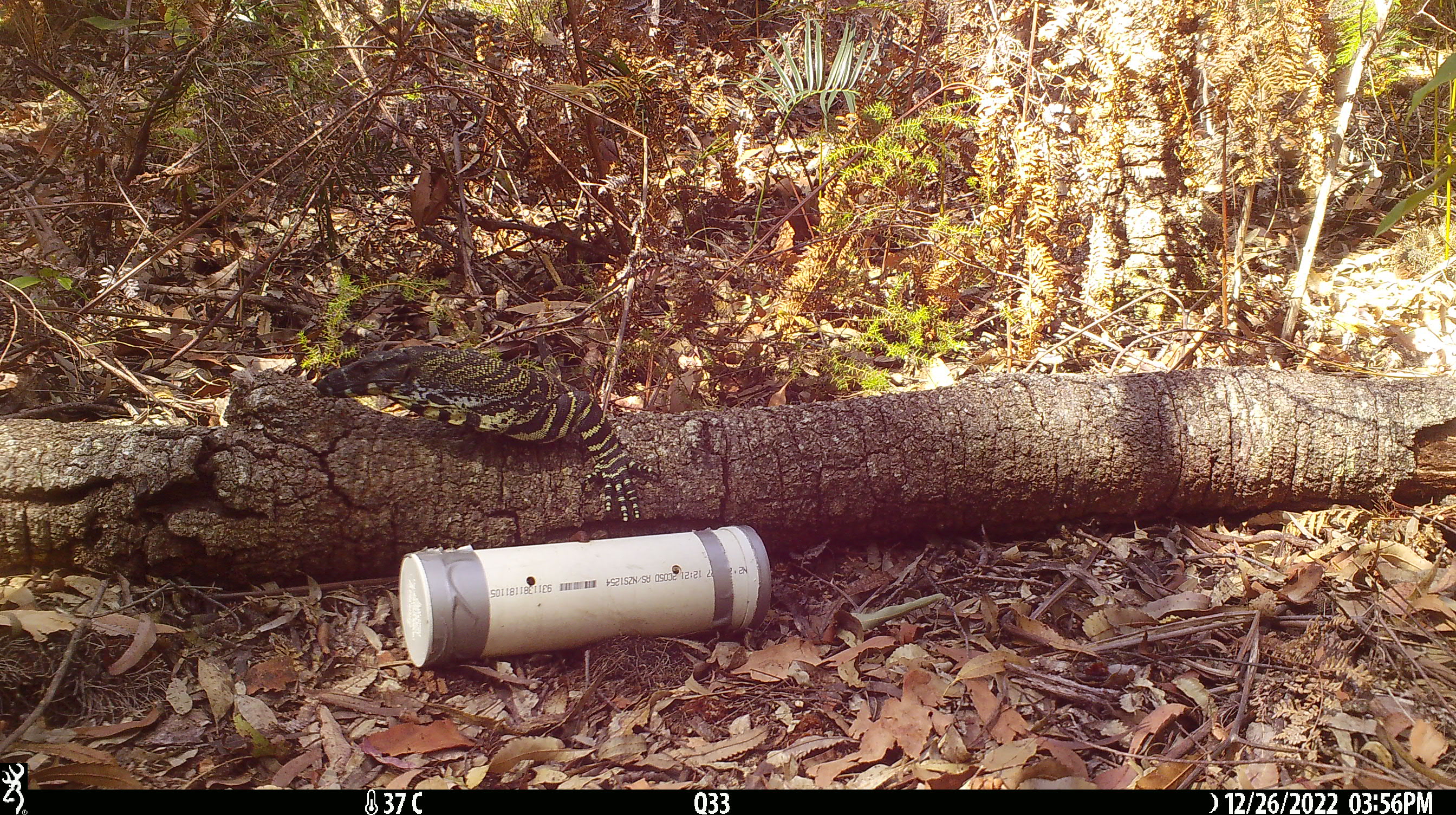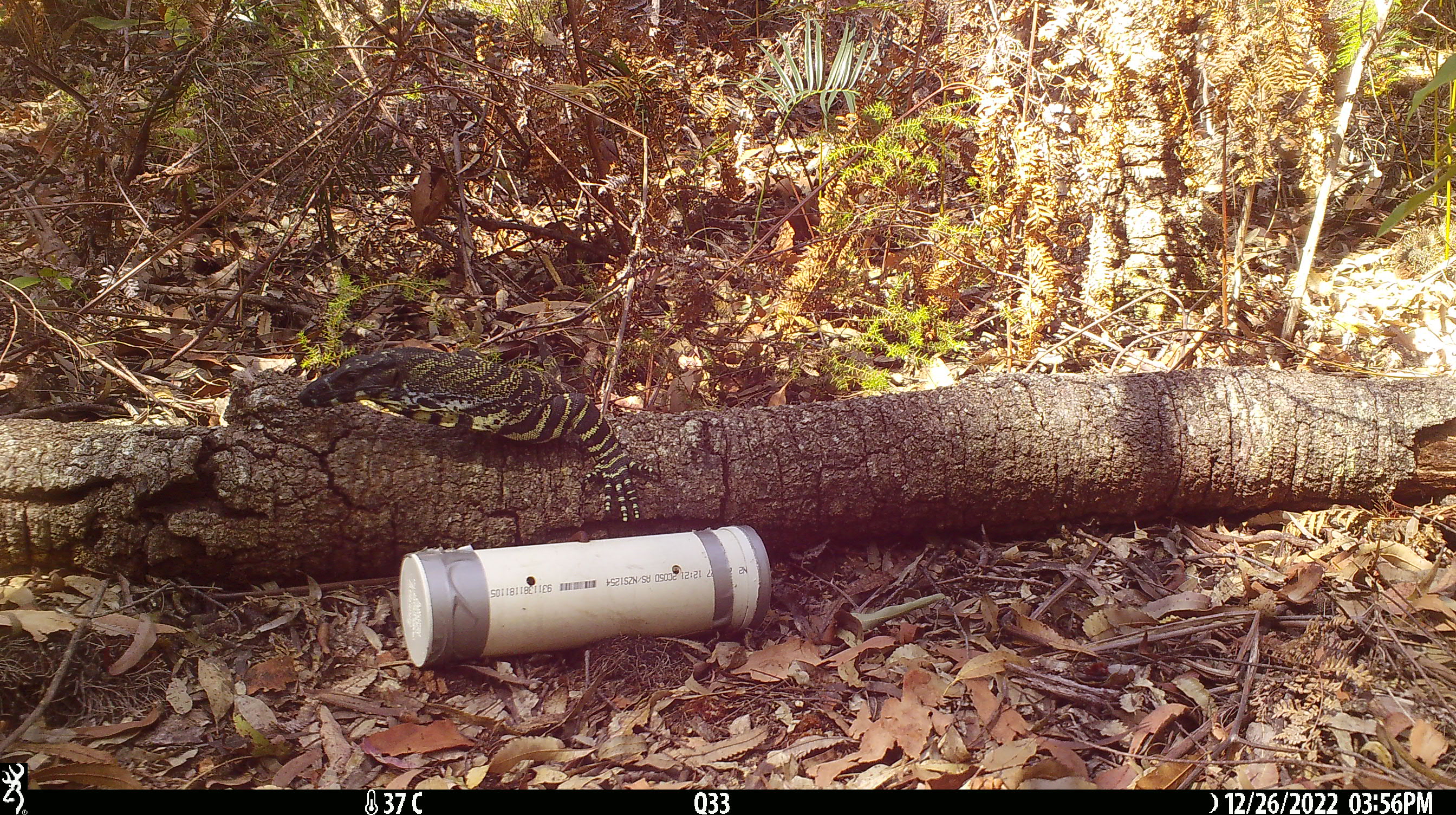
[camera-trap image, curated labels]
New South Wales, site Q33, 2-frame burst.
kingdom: Animalia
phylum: Chordata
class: Reptilia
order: Squamata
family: Varanidae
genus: Varanus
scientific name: Varanus varius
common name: lace monitor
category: goanna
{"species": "goanna (lace monitor) (Varanus varius)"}